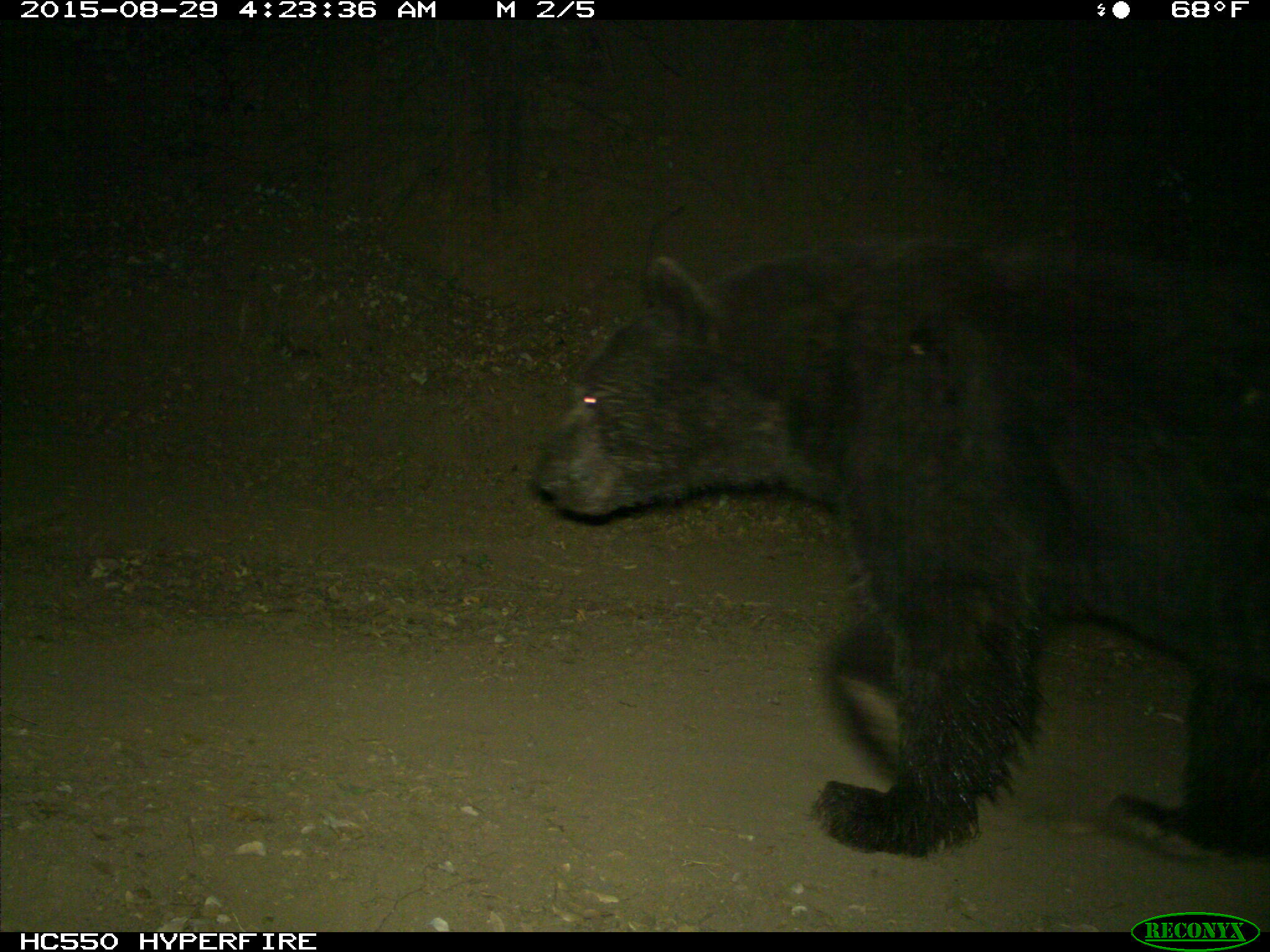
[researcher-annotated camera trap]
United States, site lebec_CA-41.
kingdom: Animalia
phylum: Chordata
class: Mammalia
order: Carnivora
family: Ursidae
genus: Ursus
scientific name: Ursus americanus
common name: american black bear